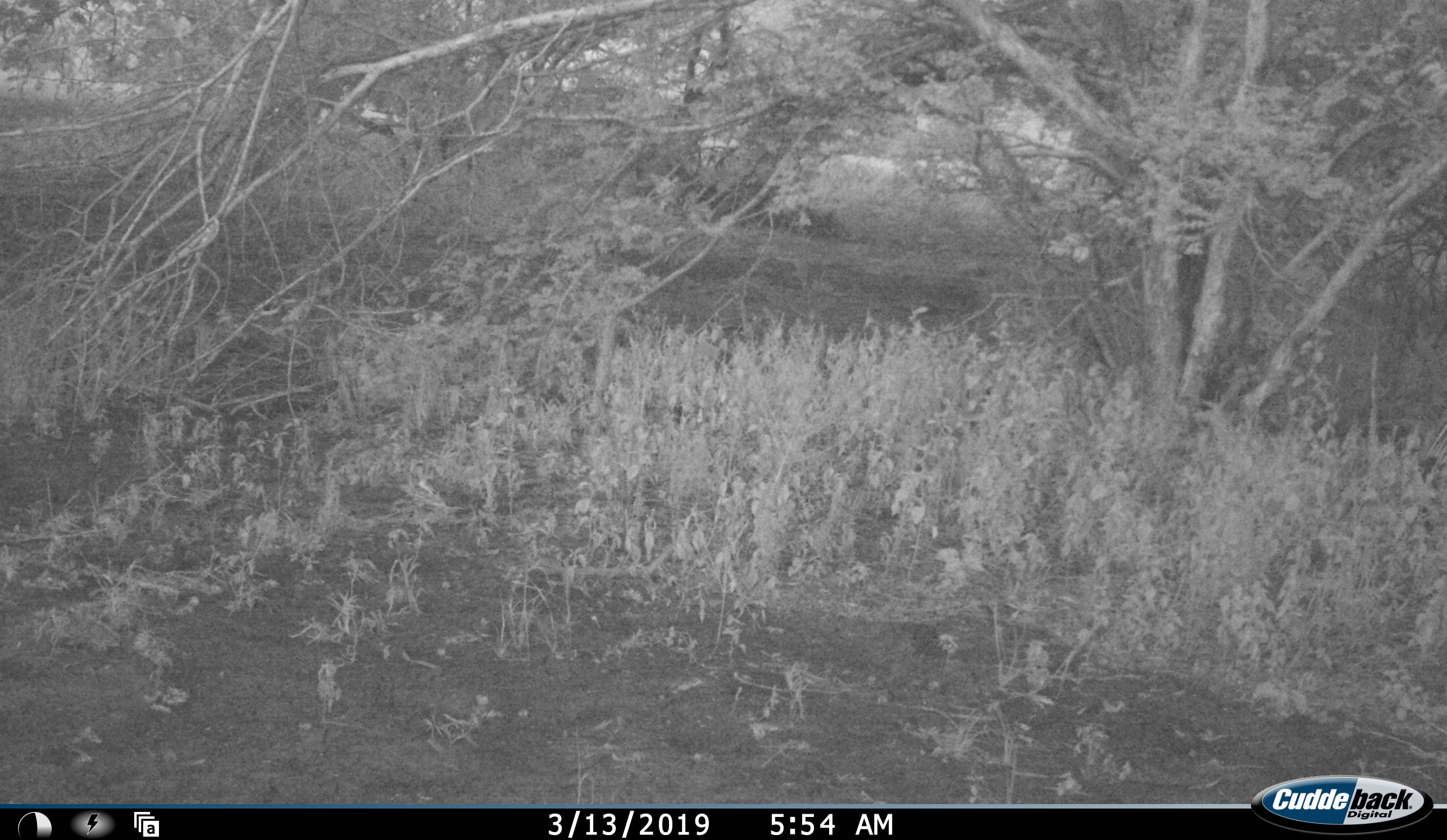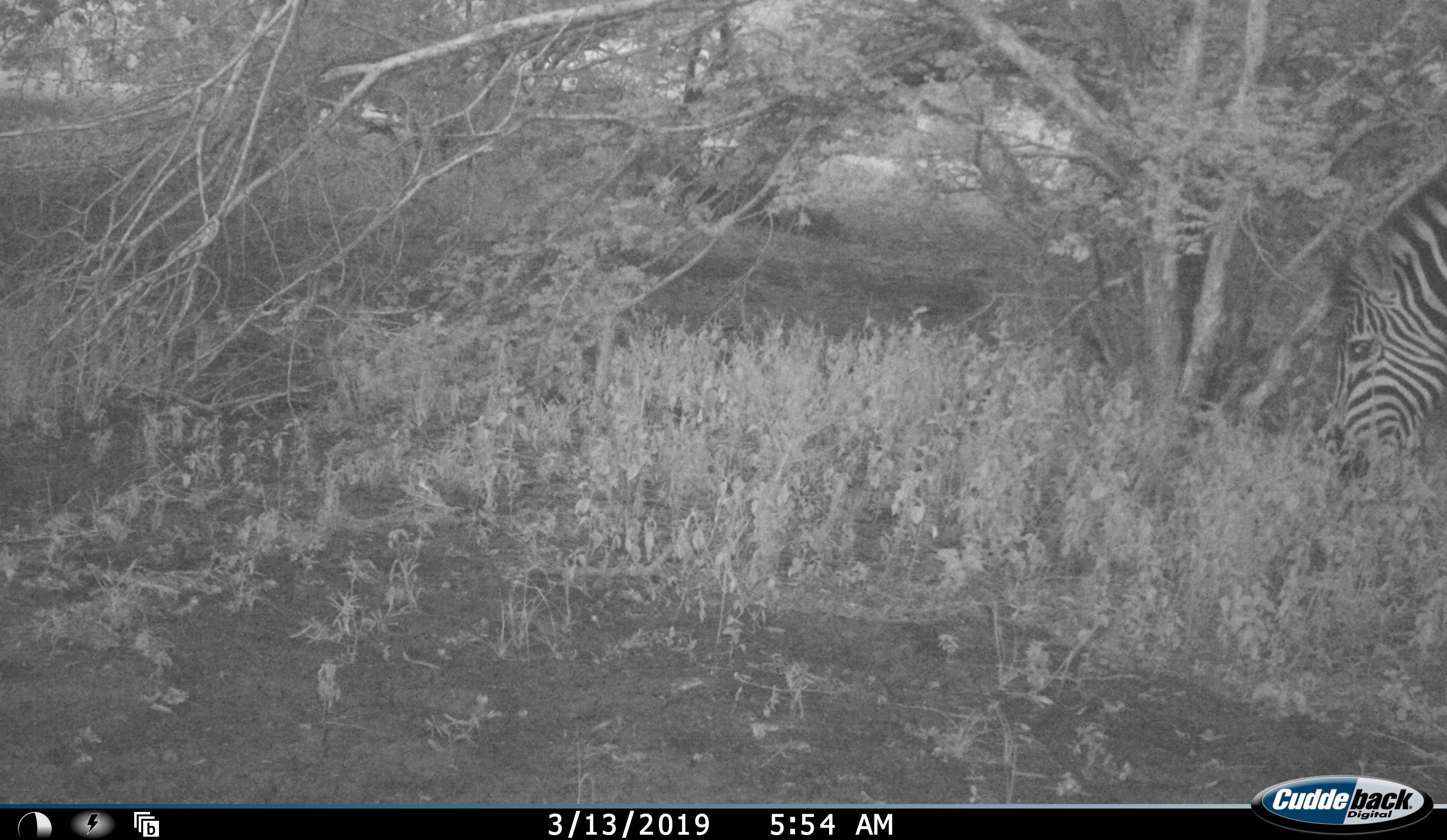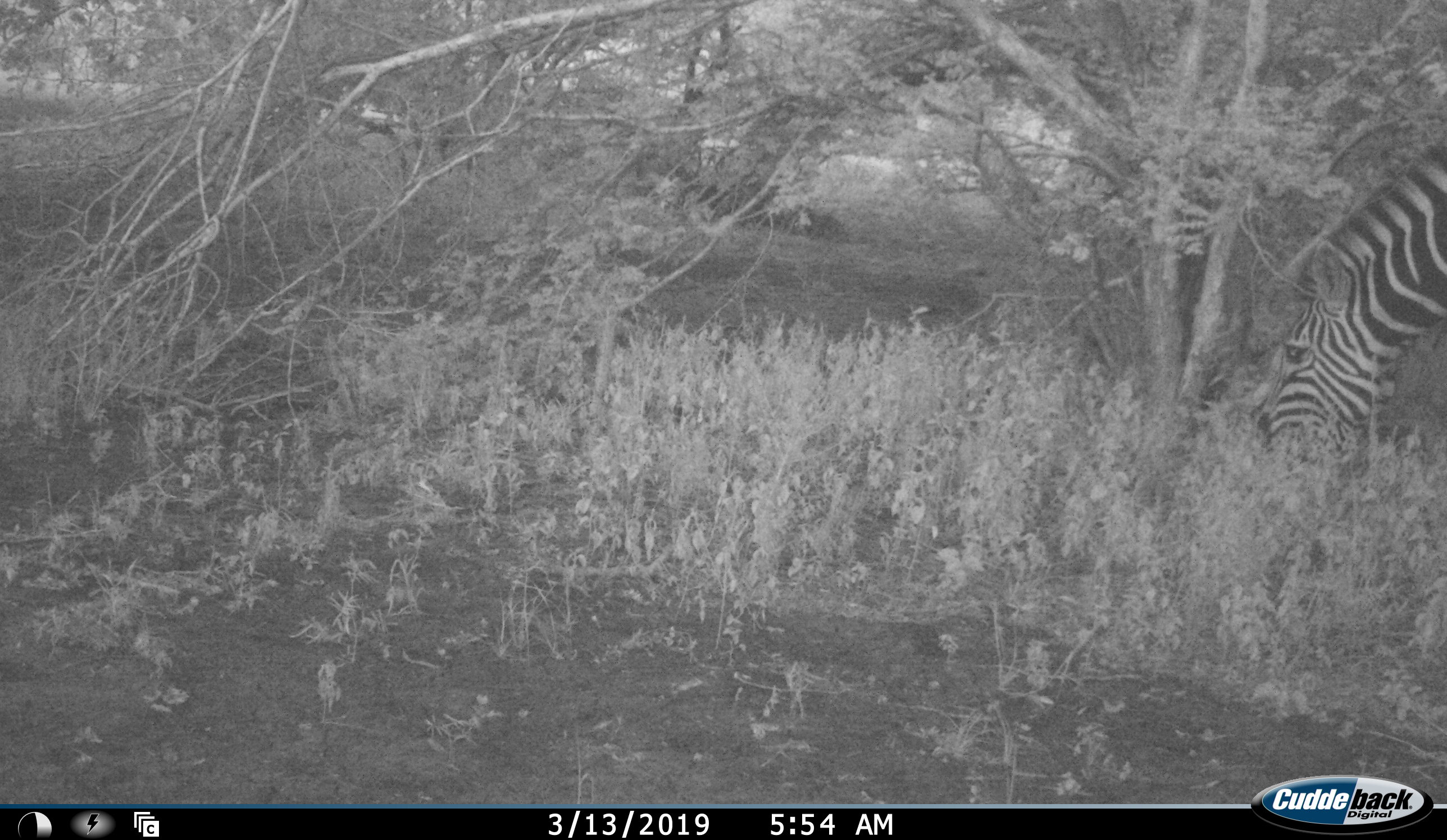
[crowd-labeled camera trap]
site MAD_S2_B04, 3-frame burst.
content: unidentified animal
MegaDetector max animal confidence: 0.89